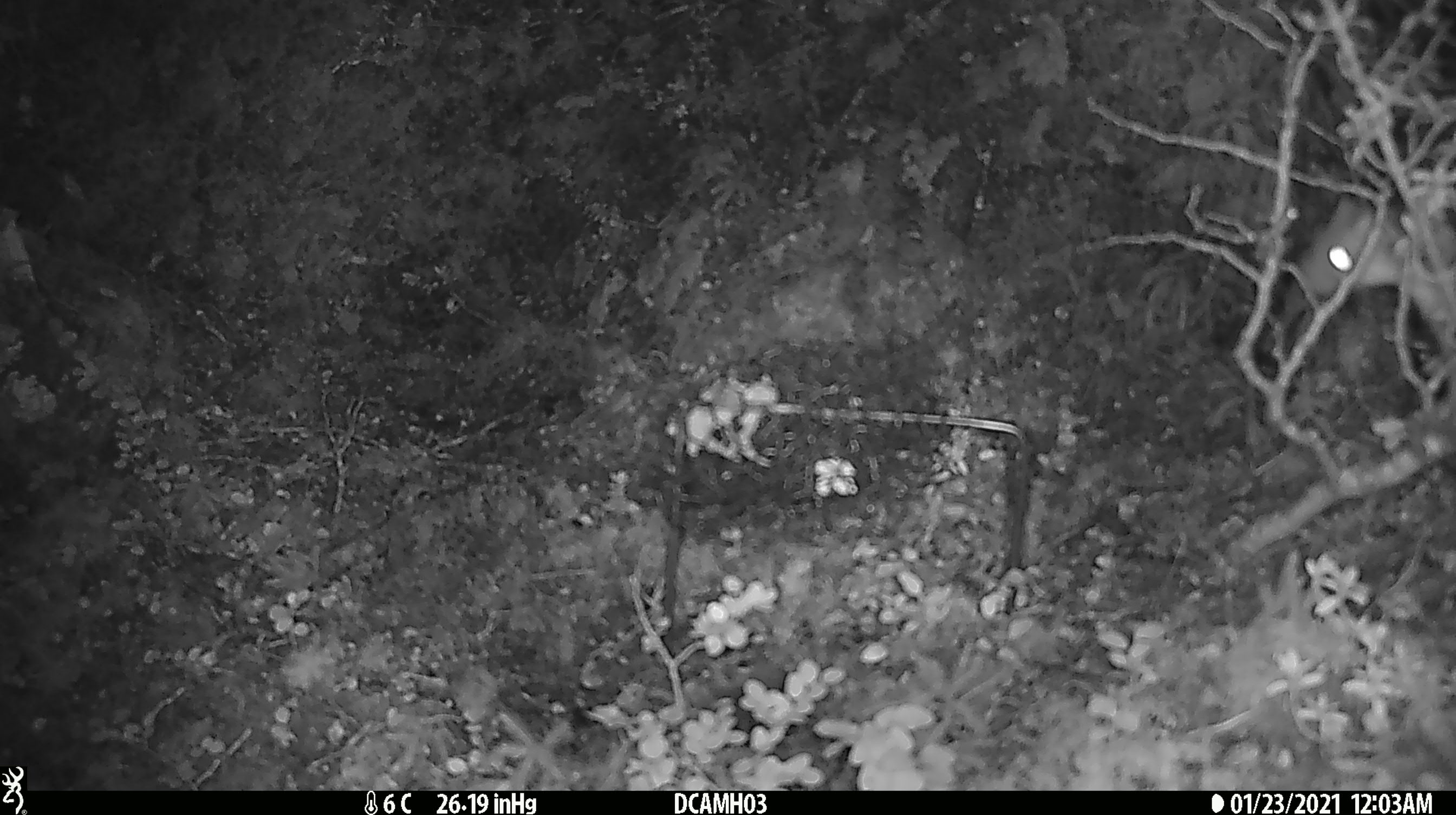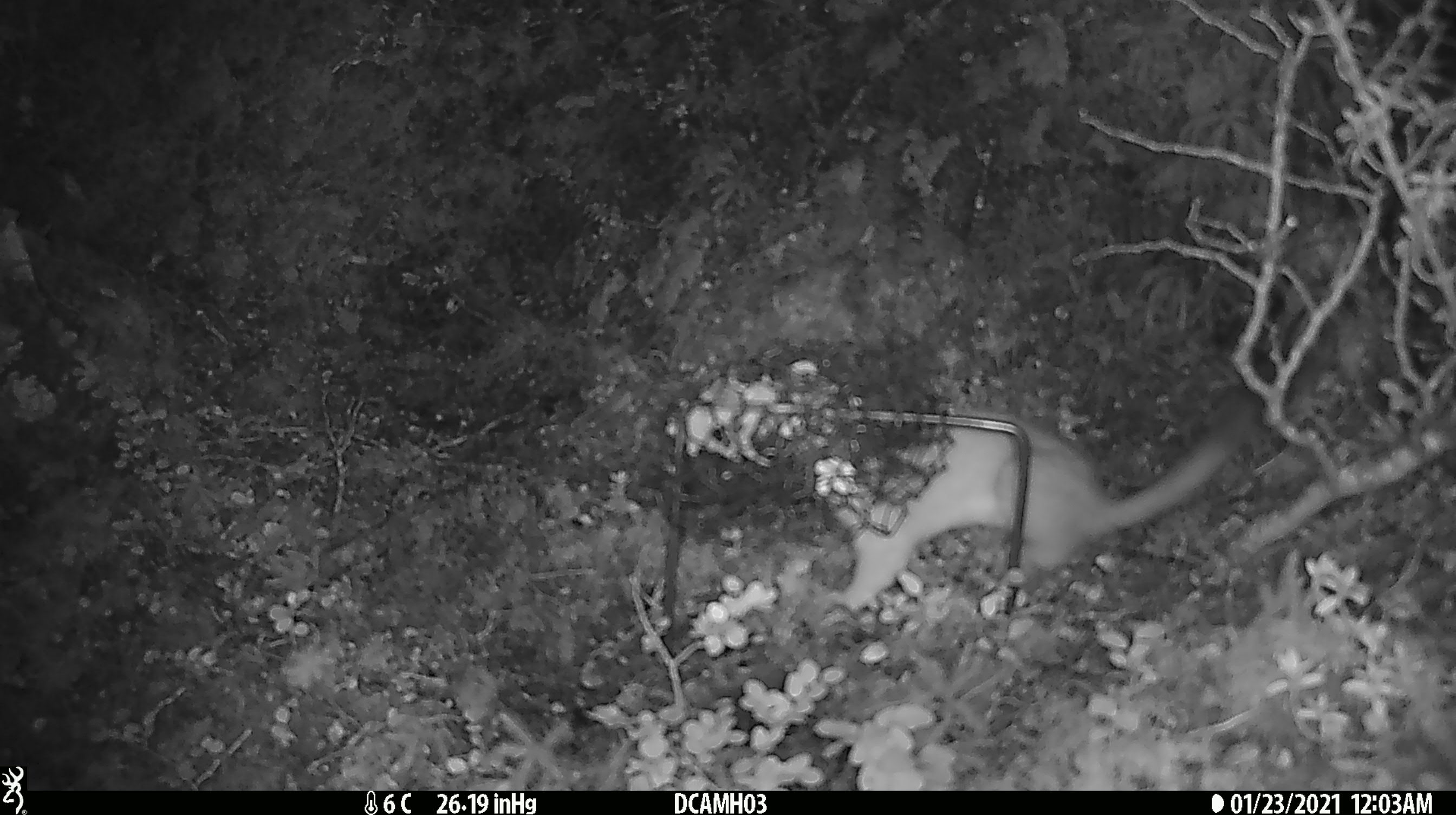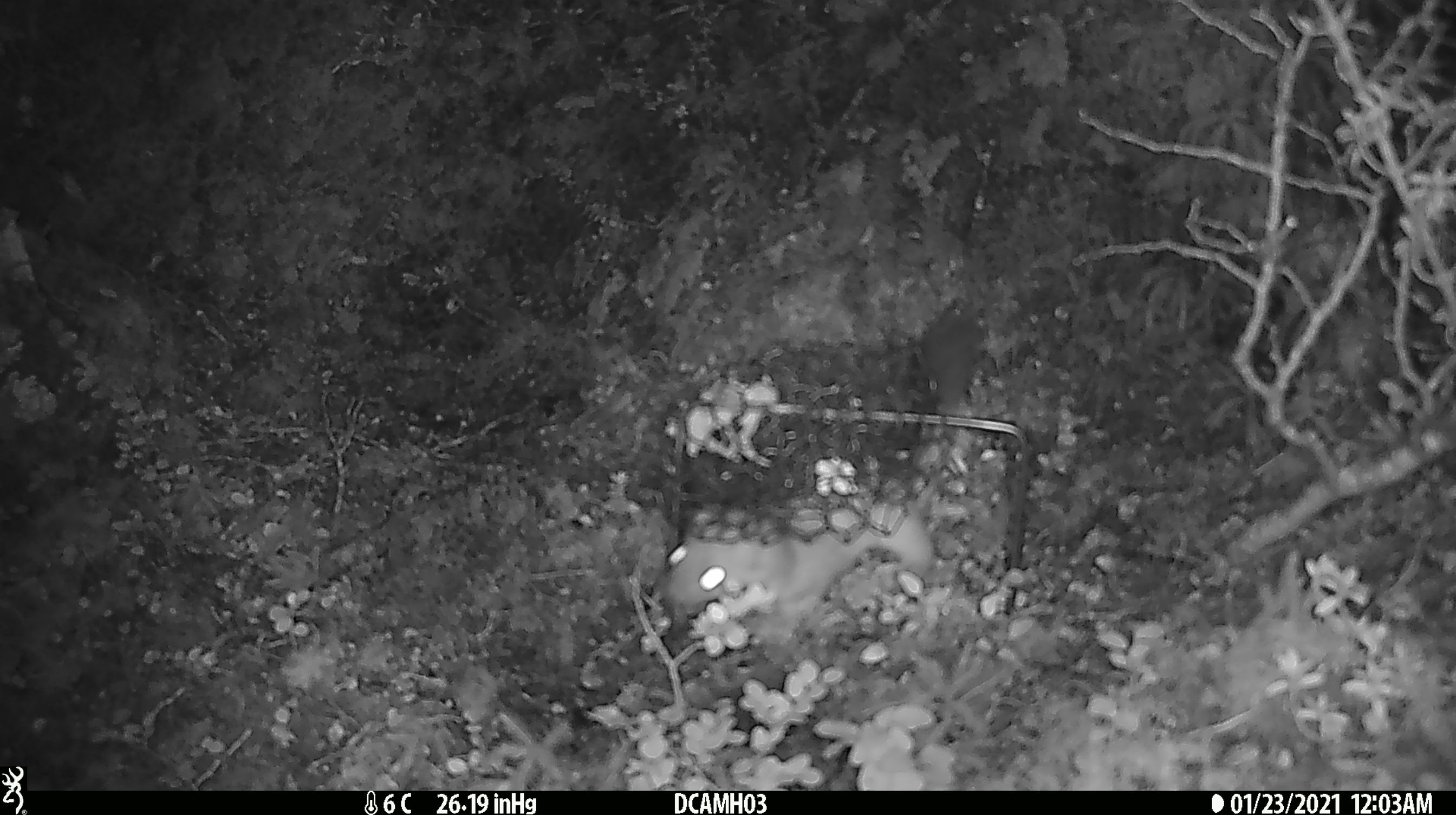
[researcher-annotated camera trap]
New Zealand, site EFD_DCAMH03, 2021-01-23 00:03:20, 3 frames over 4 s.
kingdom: Animalia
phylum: Chordata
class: Mammalia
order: Carnivora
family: Mustelidae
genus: Mustela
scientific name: Mustela erminea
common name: stoat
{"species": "stoat (Mustela erminea)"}